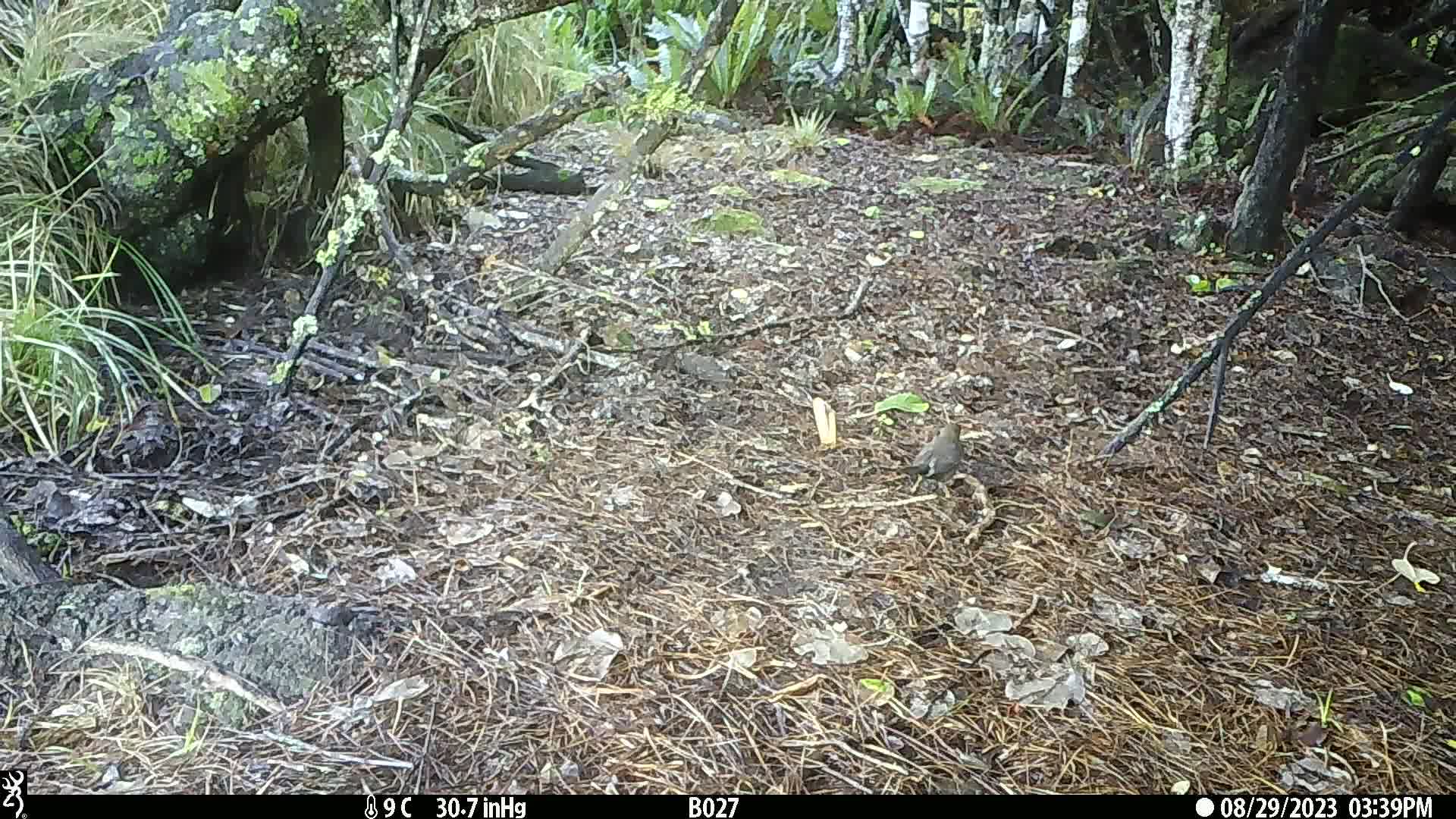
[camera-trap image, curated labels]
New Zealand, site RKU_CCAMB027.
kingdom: Animalia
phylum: Chordata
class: Aves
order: Passeriformes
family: Turdidae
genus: Turdus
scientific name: Turdus merula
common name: eurasian blackbird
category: blackbird